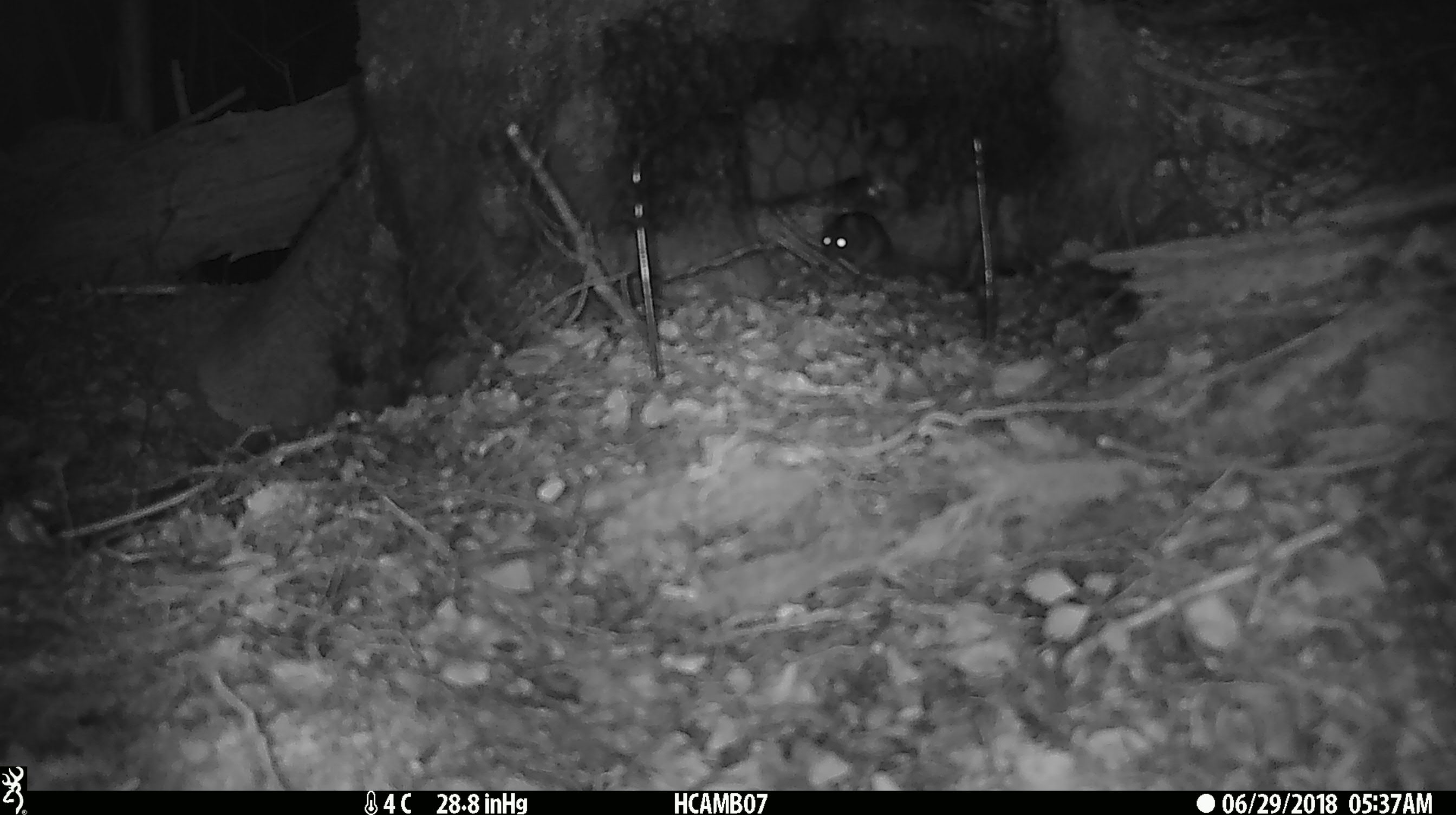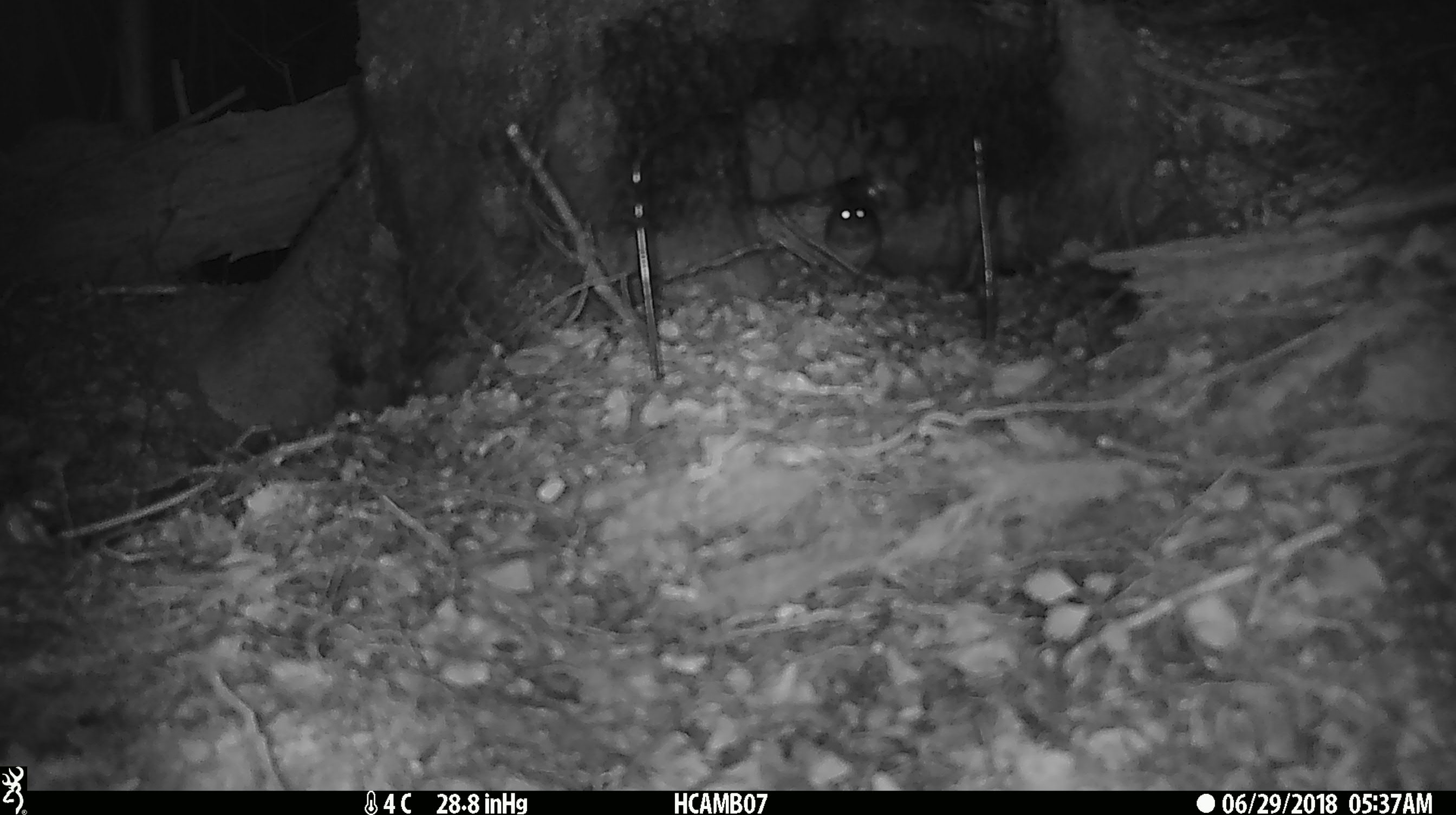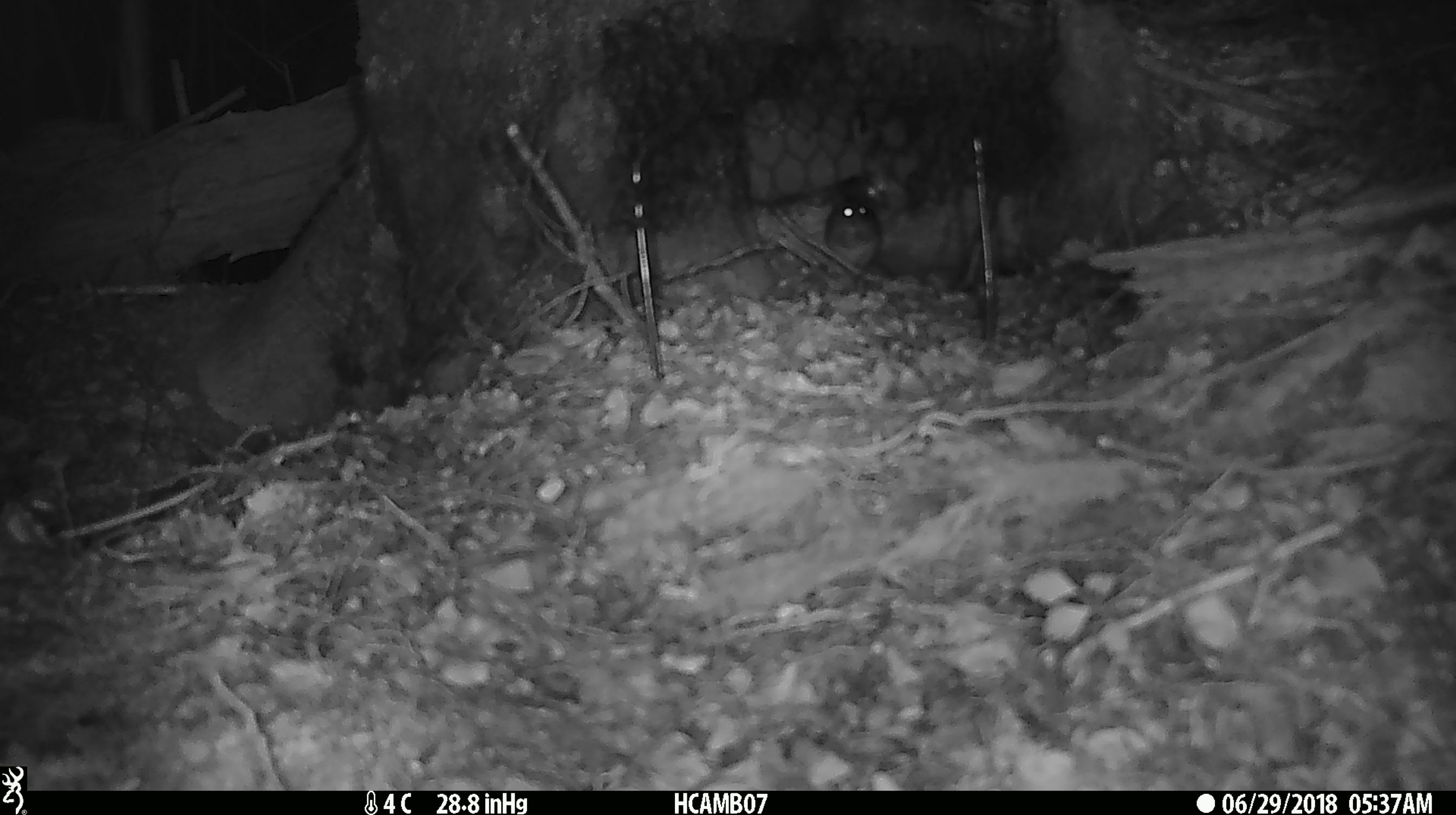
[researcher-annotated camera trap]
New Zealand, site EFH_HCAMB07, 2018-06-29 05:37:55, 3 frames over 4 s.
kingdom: Animalia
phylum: Chordata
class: Mammalia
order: Rodentia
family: Muridae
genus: Mus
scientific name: Mus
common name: mouse